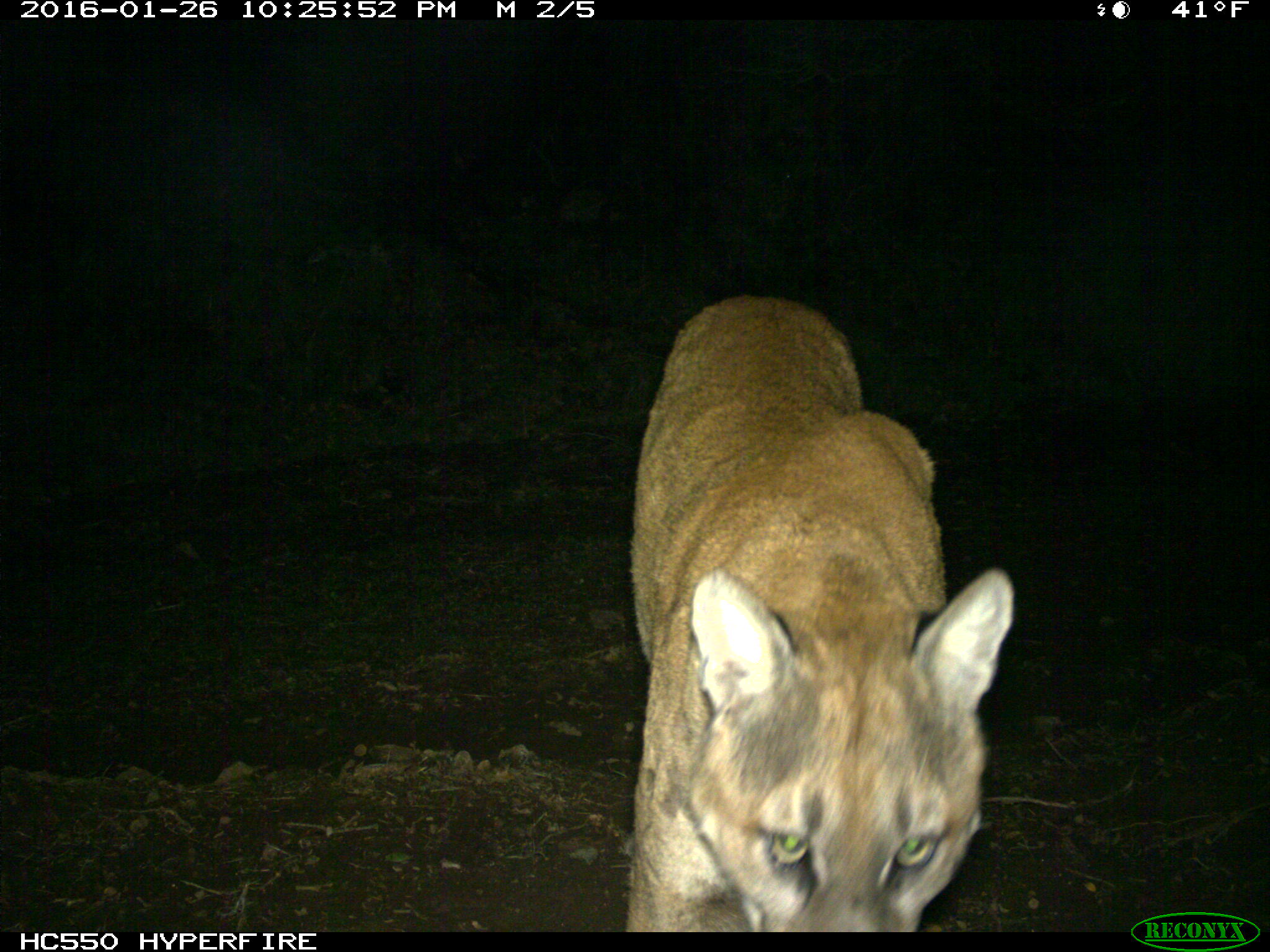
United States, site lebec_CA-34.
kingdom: Animalia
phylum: Chordata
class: Mammalia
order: Carnivora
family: Felidae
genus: Puma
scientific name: Puma concolor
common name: mountain lion